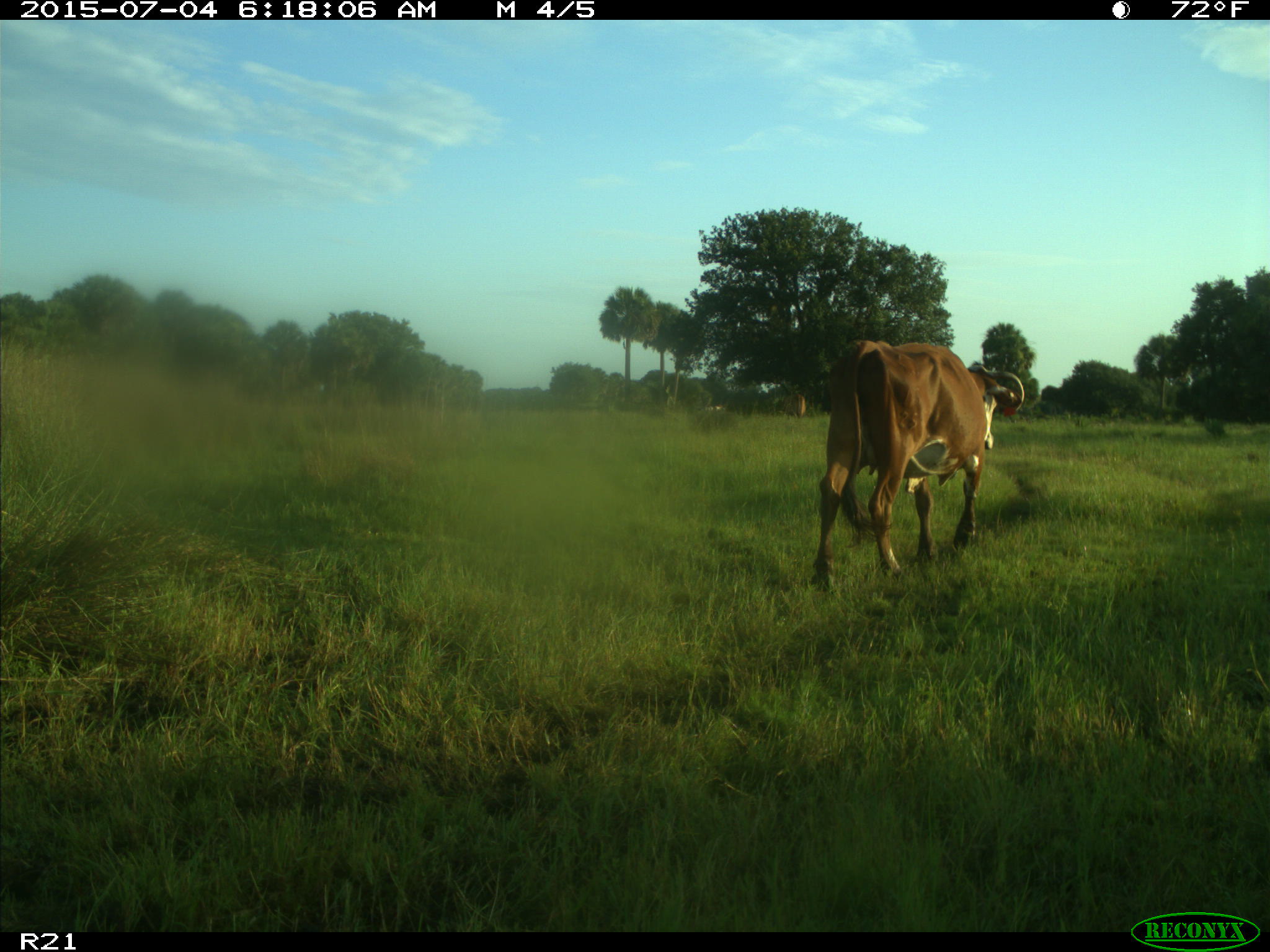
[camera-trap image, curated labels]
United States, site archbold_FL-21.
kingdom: Animalia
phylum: Chordata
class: Mammalia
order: Artiodactyla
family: Bovidae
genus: Bos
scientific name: Bos taurus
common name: domestic cow